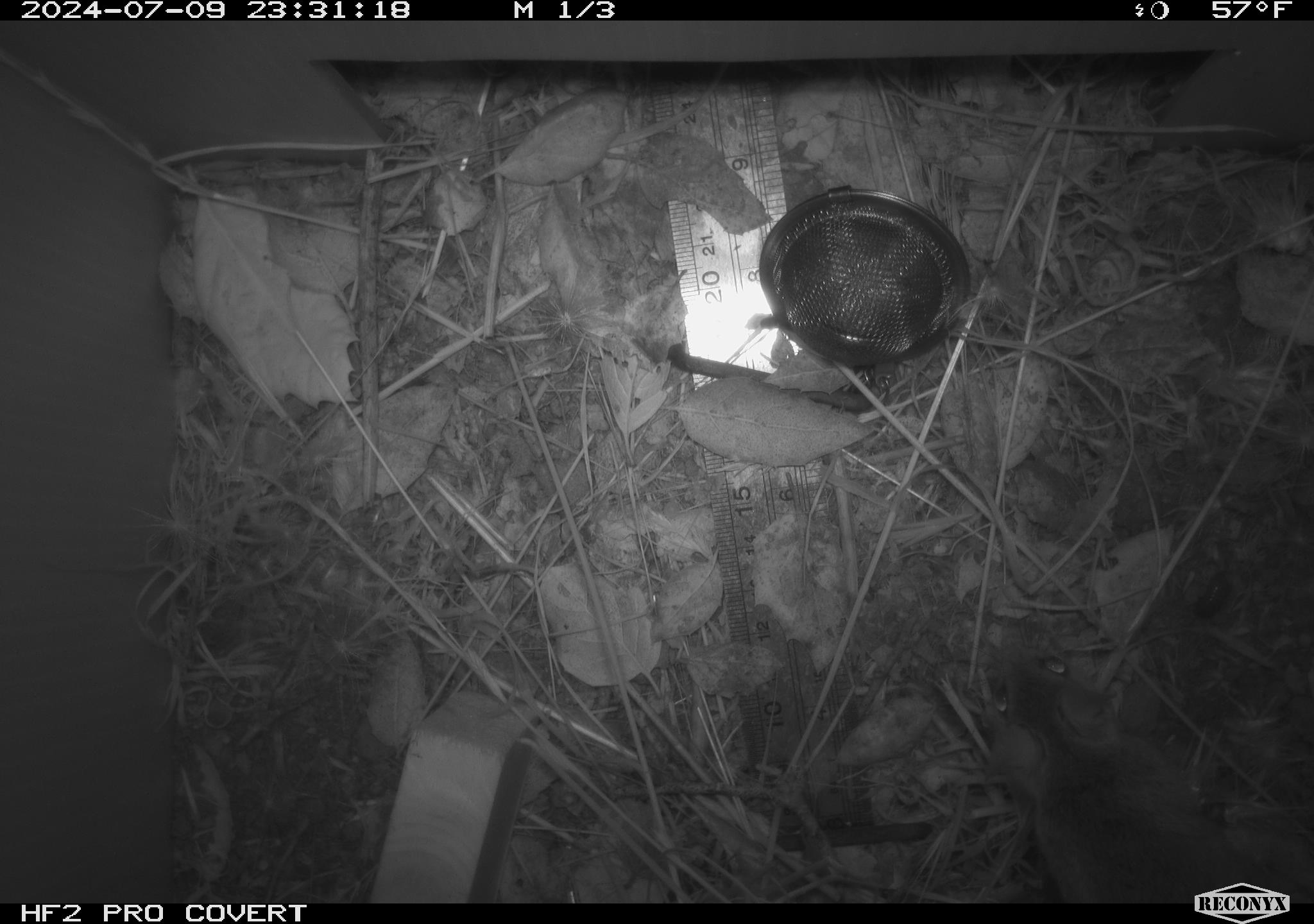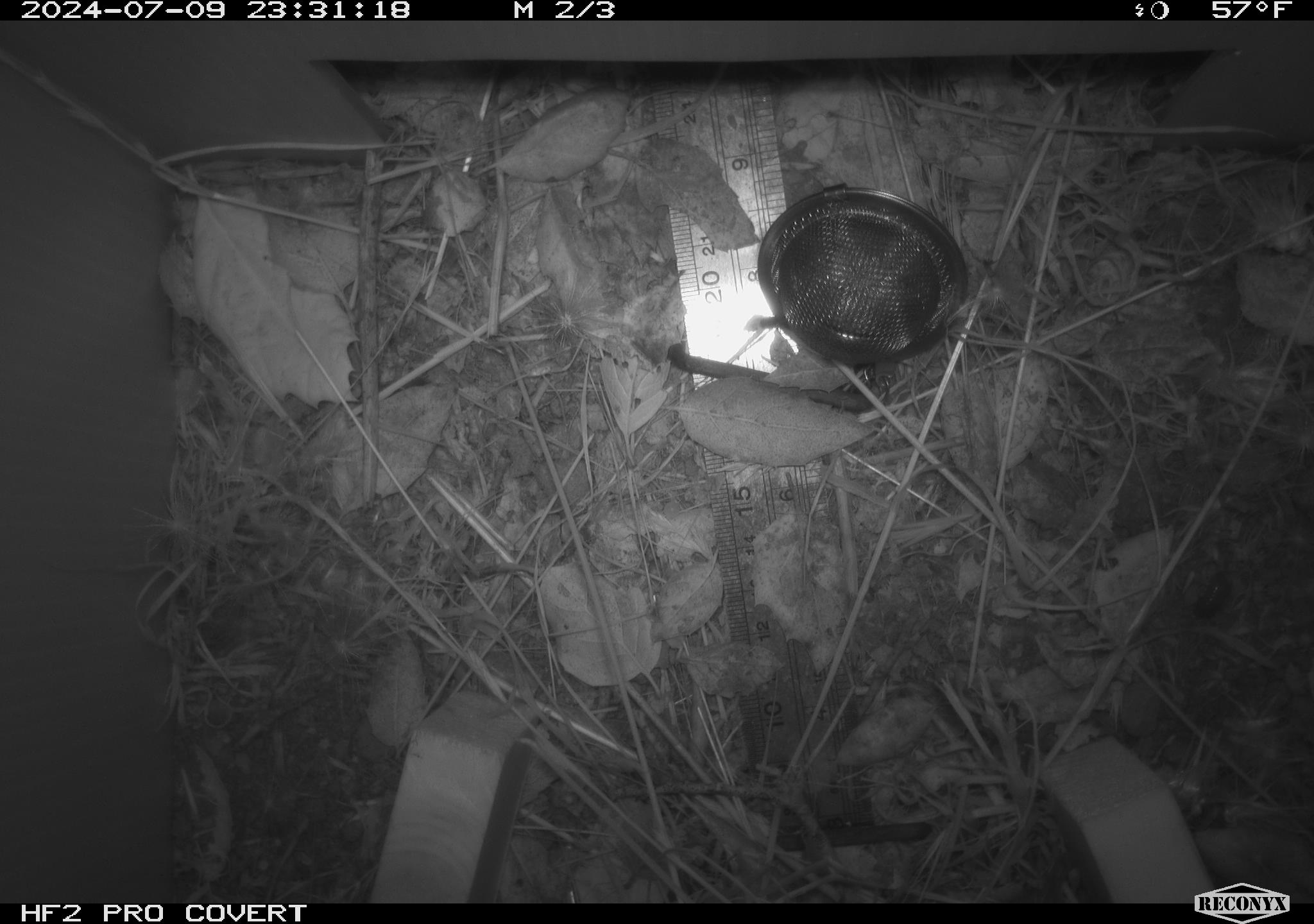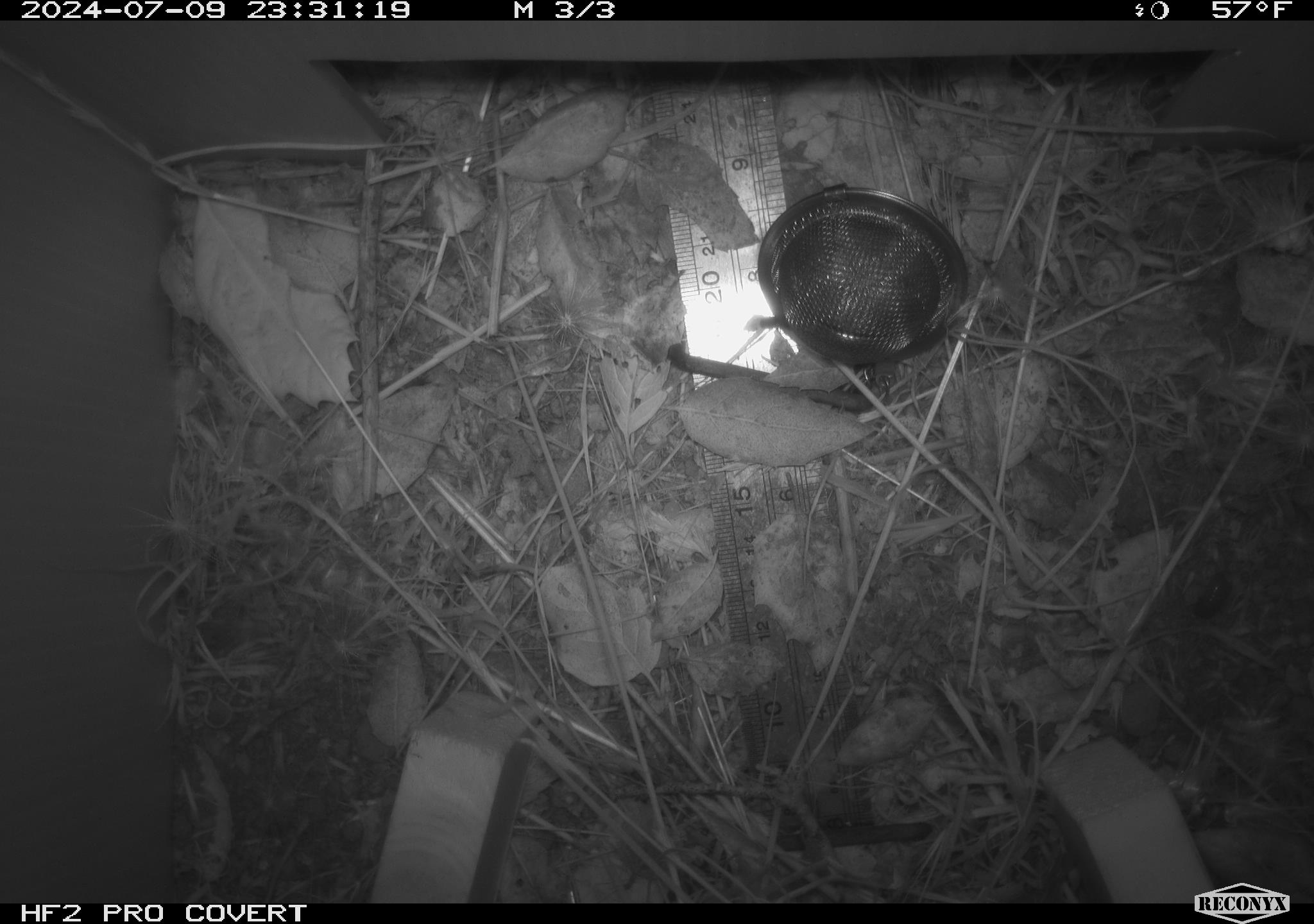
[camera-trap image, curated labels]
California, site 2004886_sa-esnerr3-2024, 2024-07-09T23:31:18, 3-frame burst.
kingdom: Animalia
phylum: Chordata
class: Mammalia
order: Rodentia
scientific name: Rodentia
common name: rodent